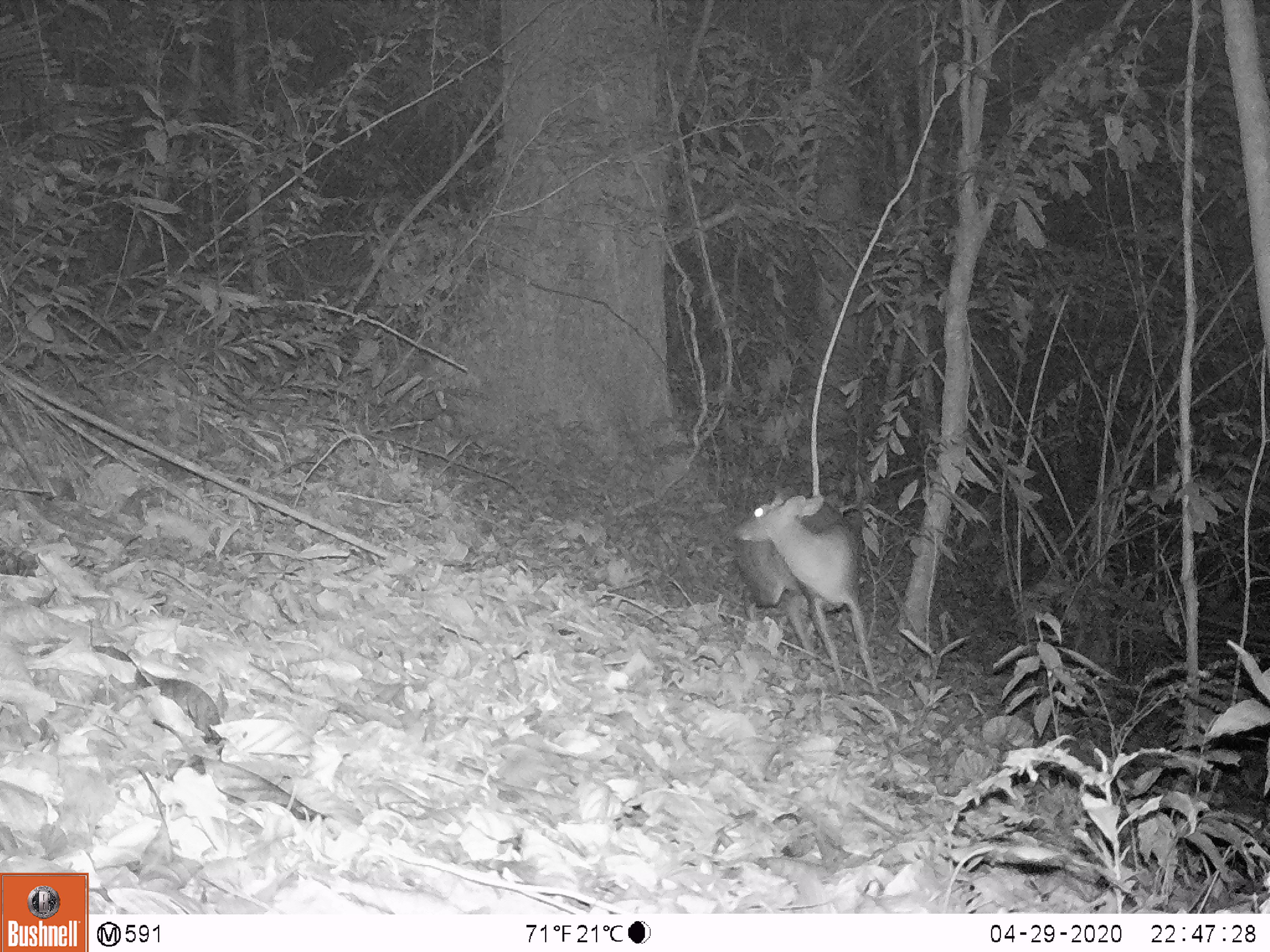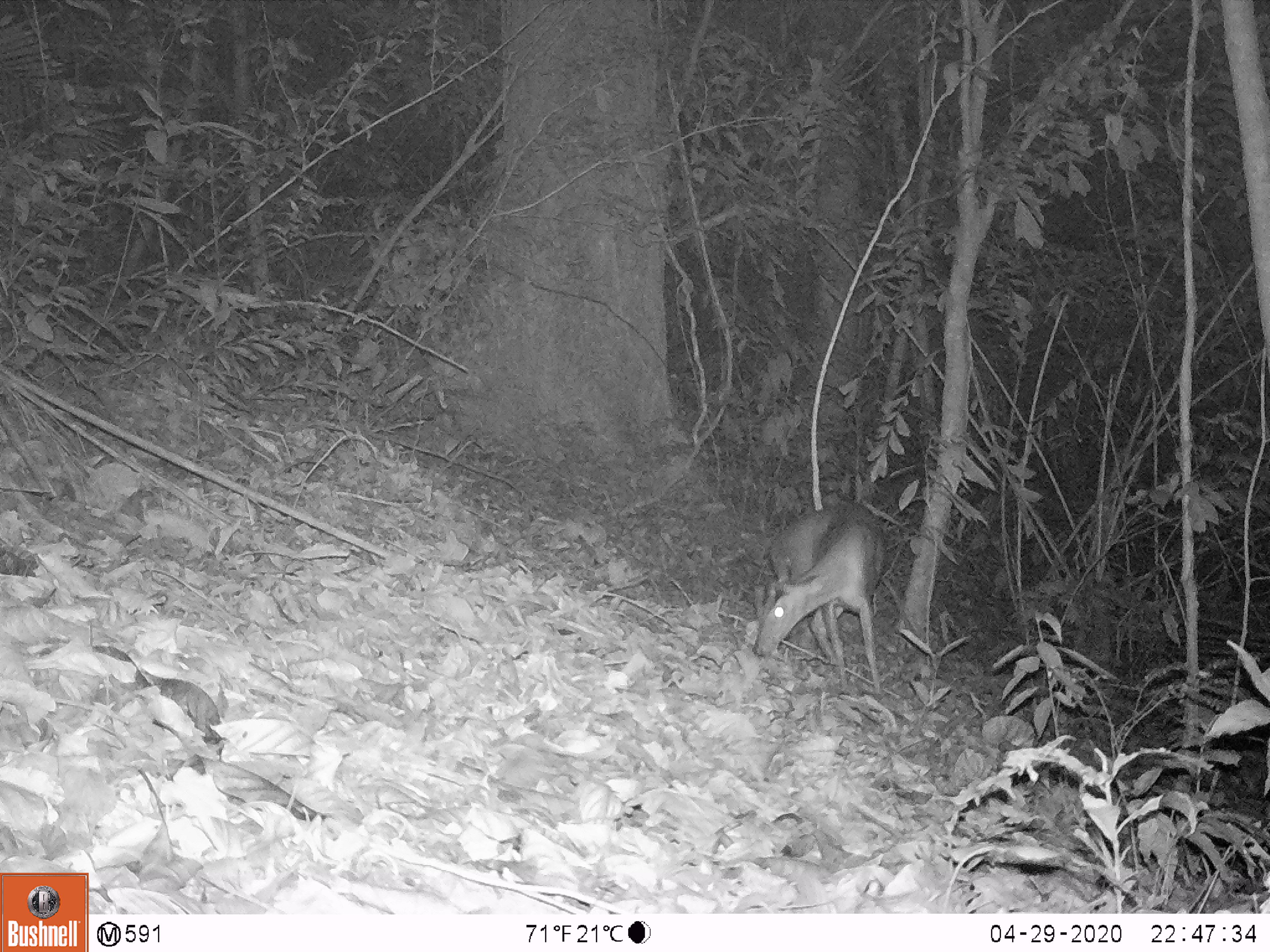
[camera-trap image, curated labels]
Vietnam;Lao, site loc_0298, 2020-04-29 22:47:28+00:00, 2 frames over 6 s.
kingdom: Animalia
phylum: Chordata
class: Mammalia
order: Artiodactyla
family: Cervidae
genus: Muntiacus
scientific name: Muntiacus rooseveltorum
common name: roosevelt's muntjac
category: roosevelts muntjac group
Roosevelts muntjac group (roosevelt's muntjac) (Muntiacus rooseveltorum). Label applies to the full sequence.